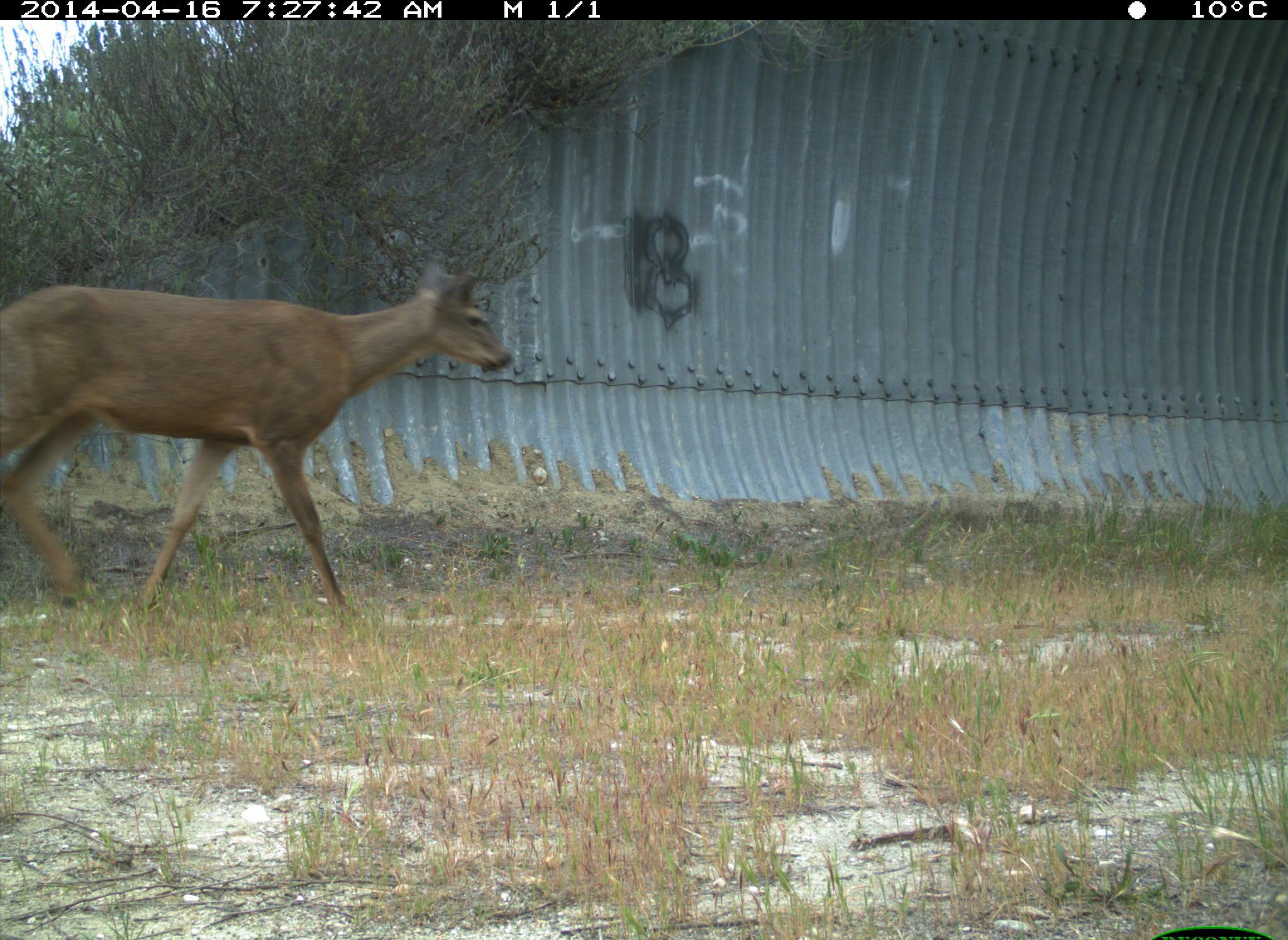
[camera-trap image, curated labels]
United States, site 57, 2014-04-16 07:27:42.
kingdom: Animalia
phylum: Chordata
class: Mammalia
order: Artiodactyla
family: Cervidae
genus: Odocoileus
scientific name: Odocoileus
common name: deer